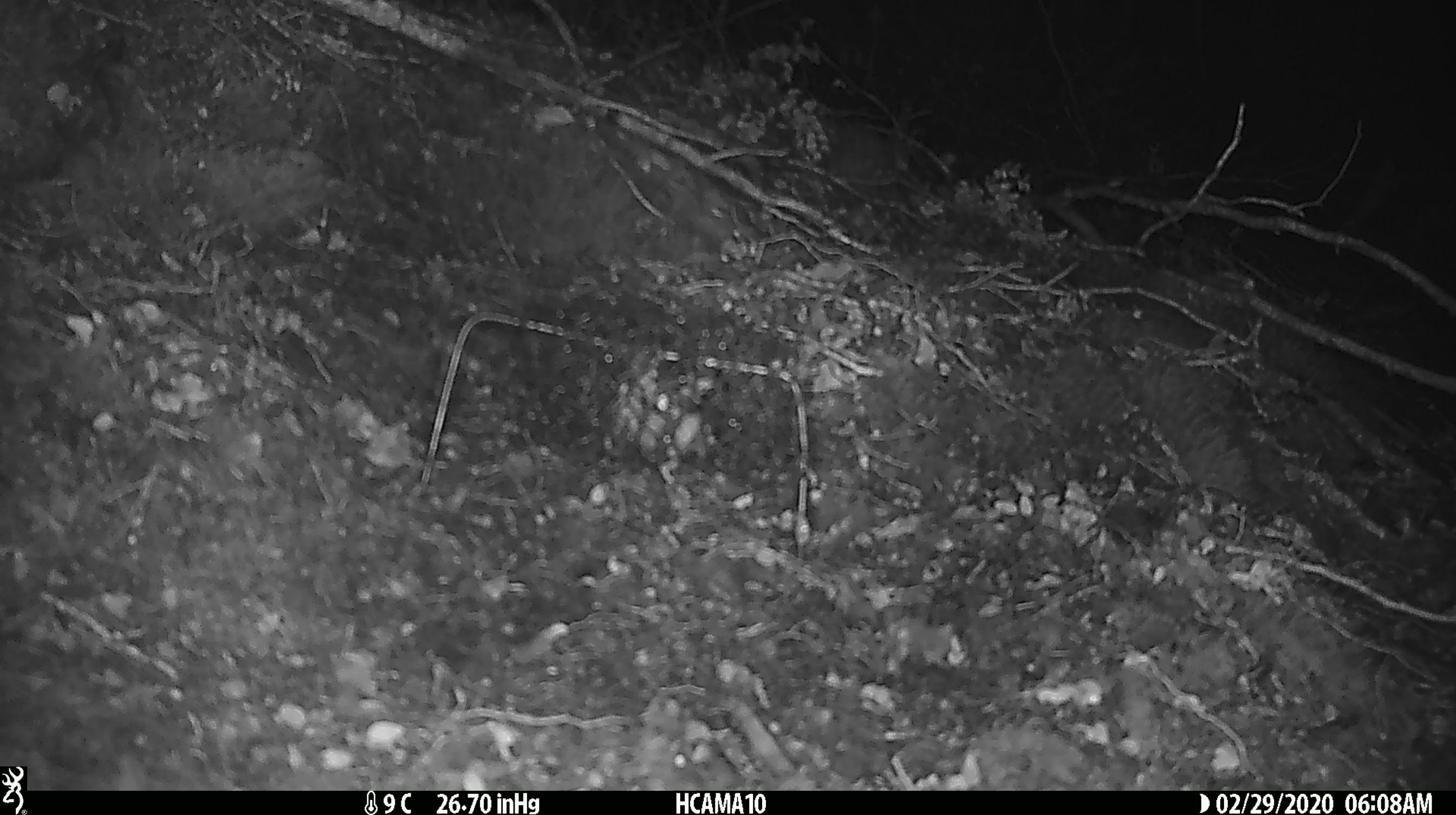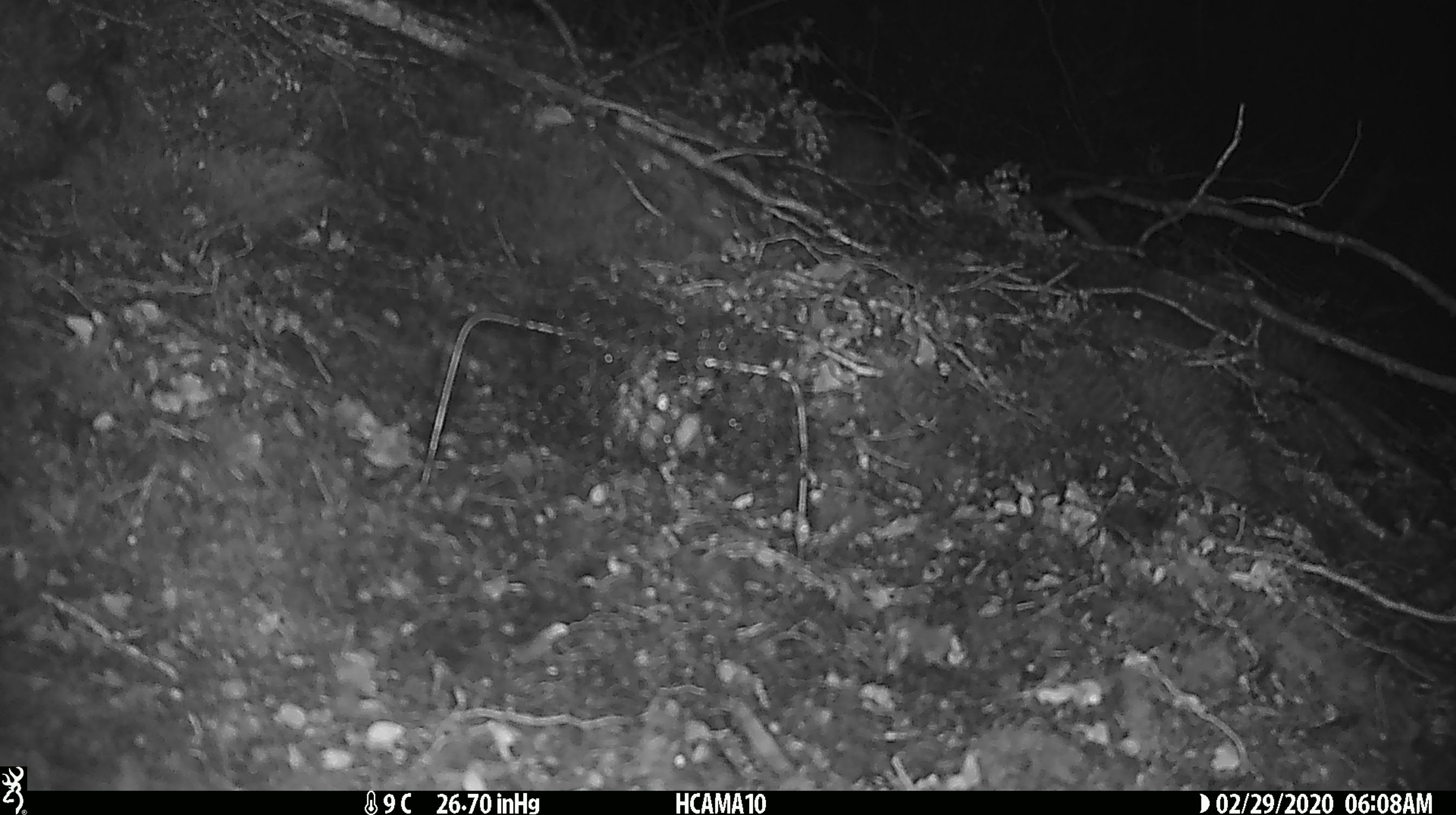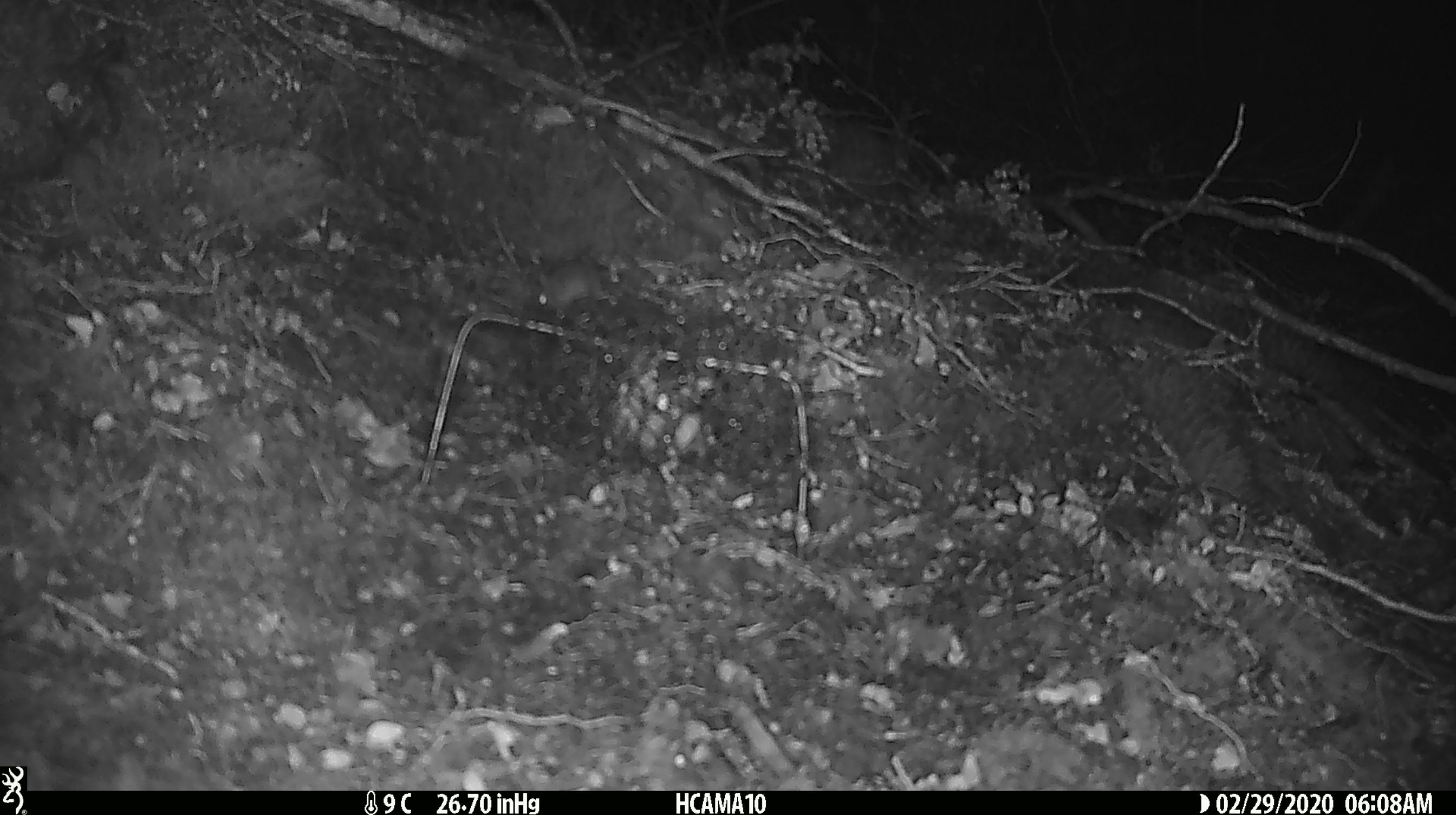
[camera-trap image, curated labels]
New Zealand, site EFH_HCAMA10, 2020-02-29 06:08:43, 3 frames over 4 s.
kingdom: Animalia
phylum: Chordata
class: Mammalia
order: Rodentia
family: Muridae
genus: Mus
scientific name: Mus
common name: mouse